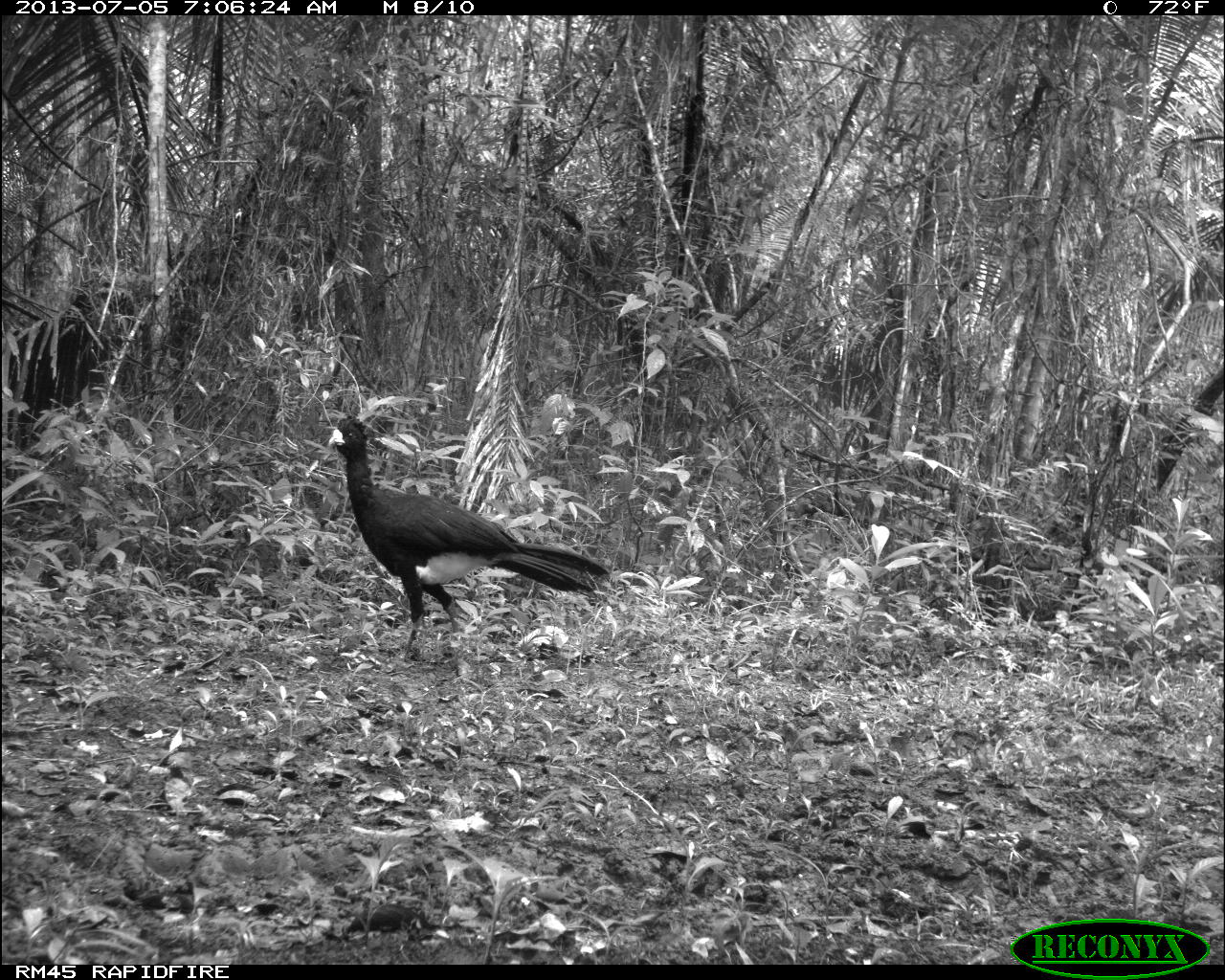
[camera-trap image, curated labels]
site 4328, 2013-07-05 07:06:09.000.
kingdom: Animalia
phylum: Chordata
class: Aves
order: Galliformes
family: Cracidae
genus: Crax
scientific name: Crax rubra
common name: great curassow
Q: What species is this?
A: Crax rubra (great curassow).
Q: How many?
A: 1.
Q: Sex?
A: Male.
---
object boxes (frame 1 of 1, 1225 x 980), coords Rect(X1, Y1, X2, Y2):
crax rubra: Rect(326, 412, 609, 660)